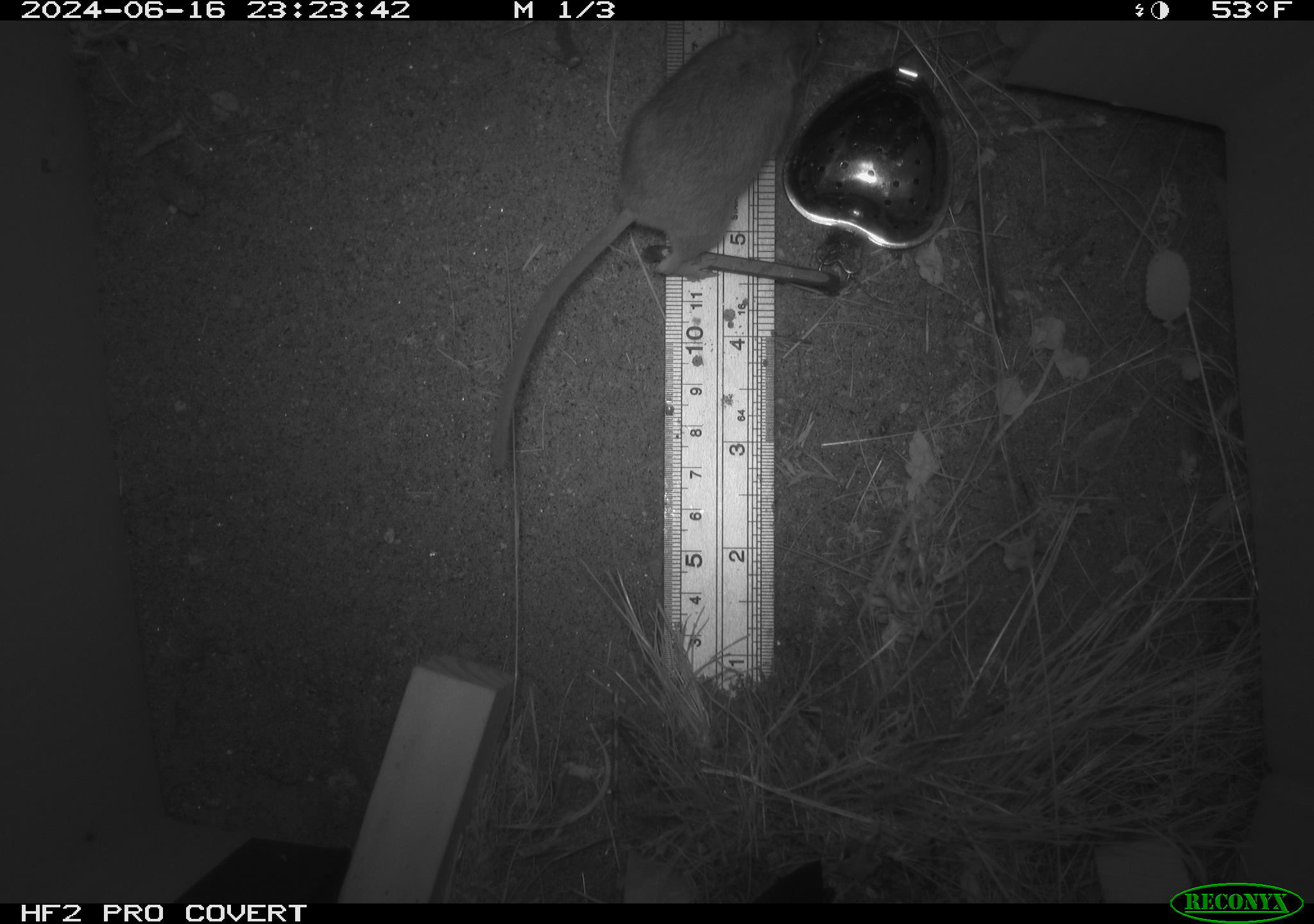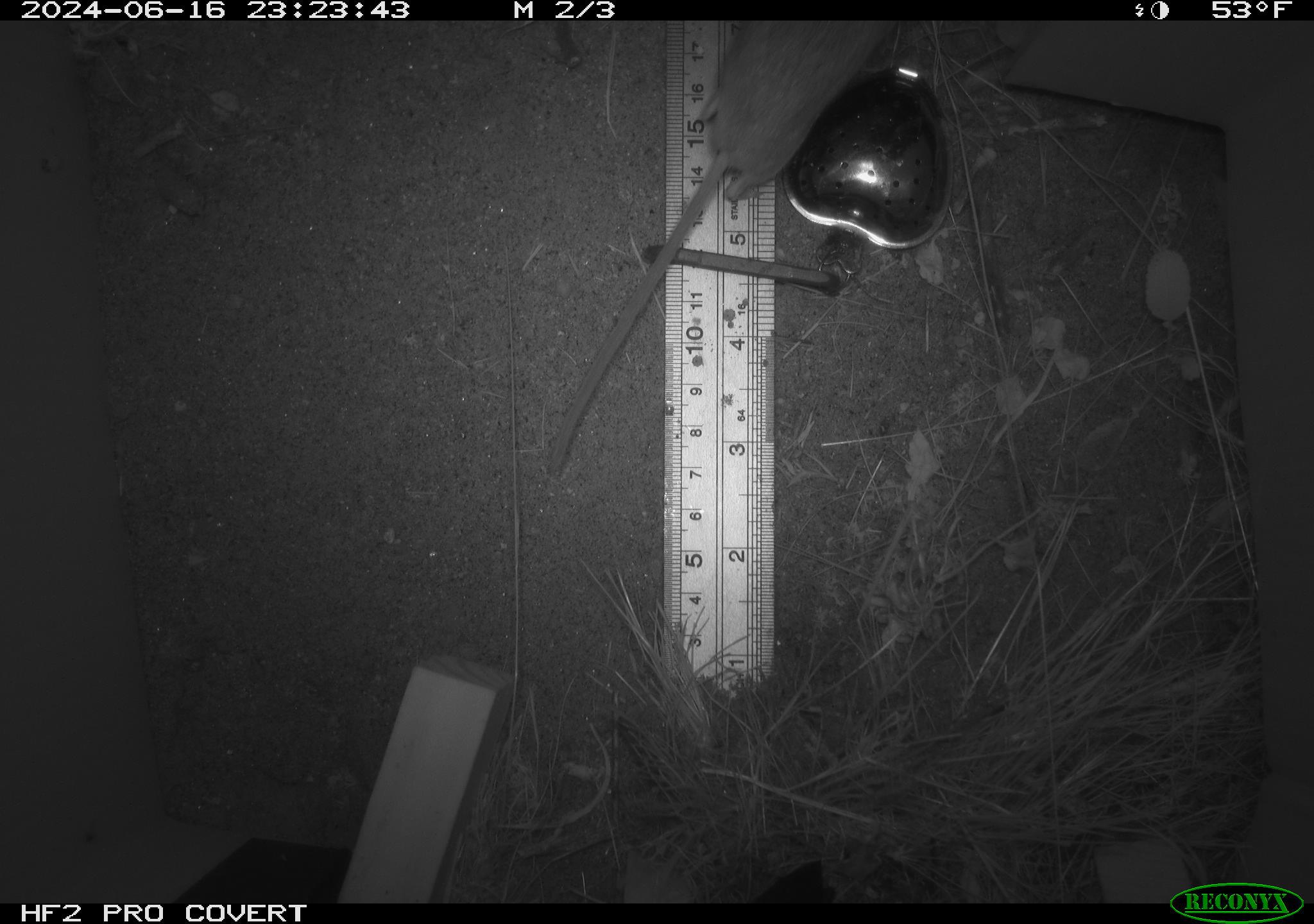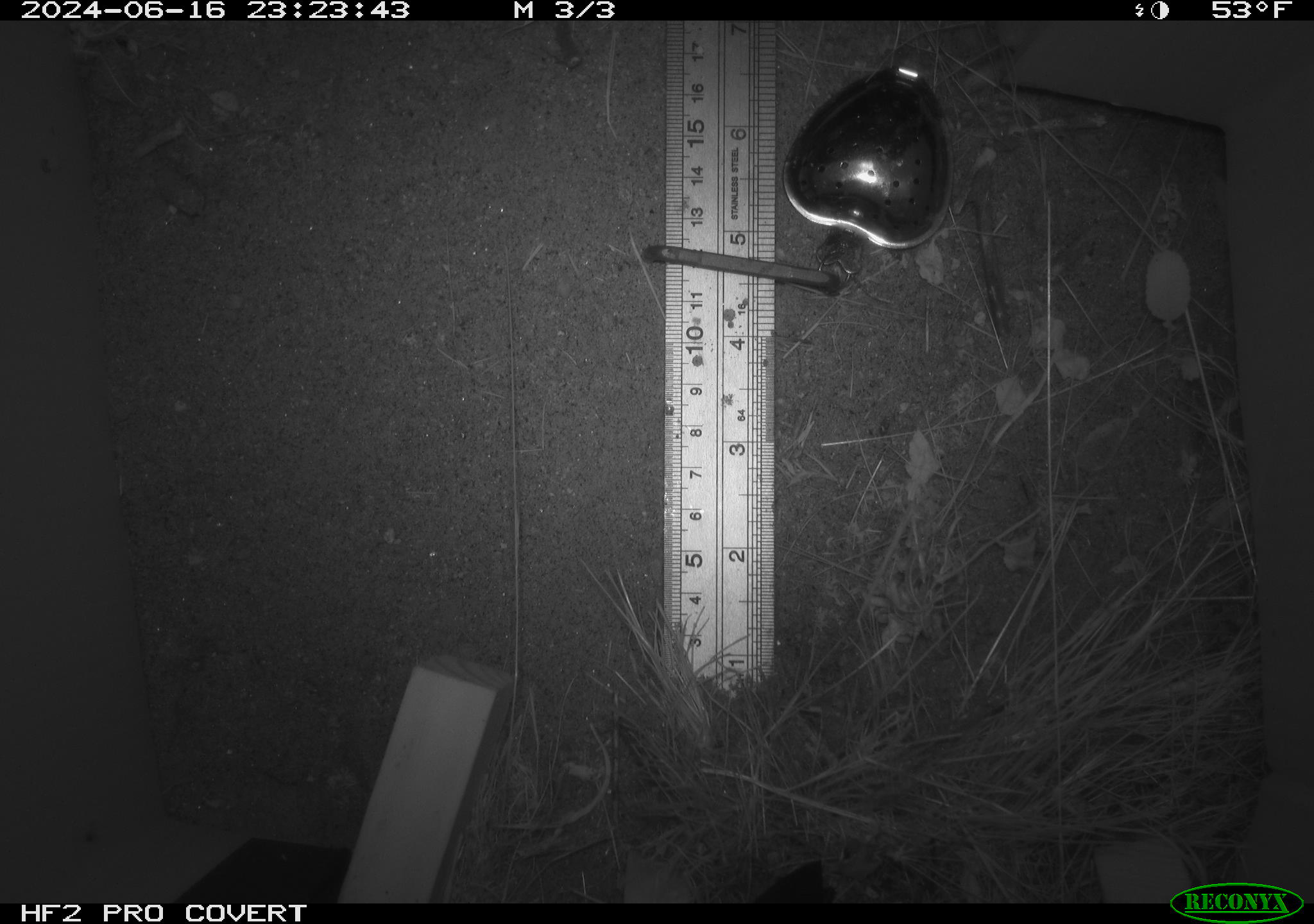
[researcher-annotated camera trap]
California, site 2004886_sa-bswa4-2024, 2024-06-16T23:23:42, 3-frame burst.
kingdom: Animalia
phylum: Chordata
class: Mammalia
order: Rodentia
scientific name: Rodentia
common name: rodent